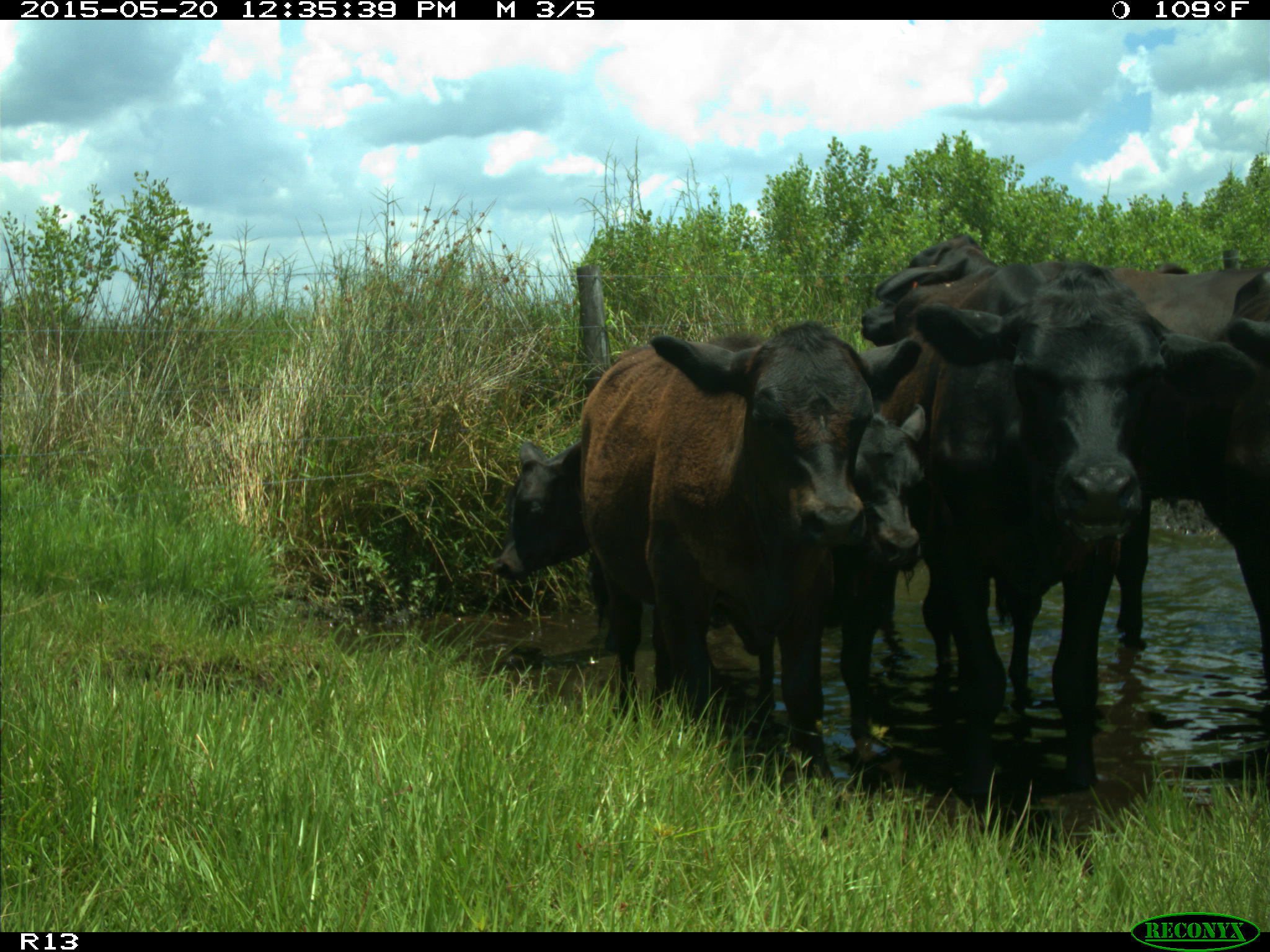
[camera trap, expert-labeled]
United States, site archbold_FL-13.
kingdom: Animalia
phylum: Chordata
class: Mammalia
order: Artiodactyla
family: Bovidae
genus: Bos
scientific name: Bos taurus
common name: domestic cow